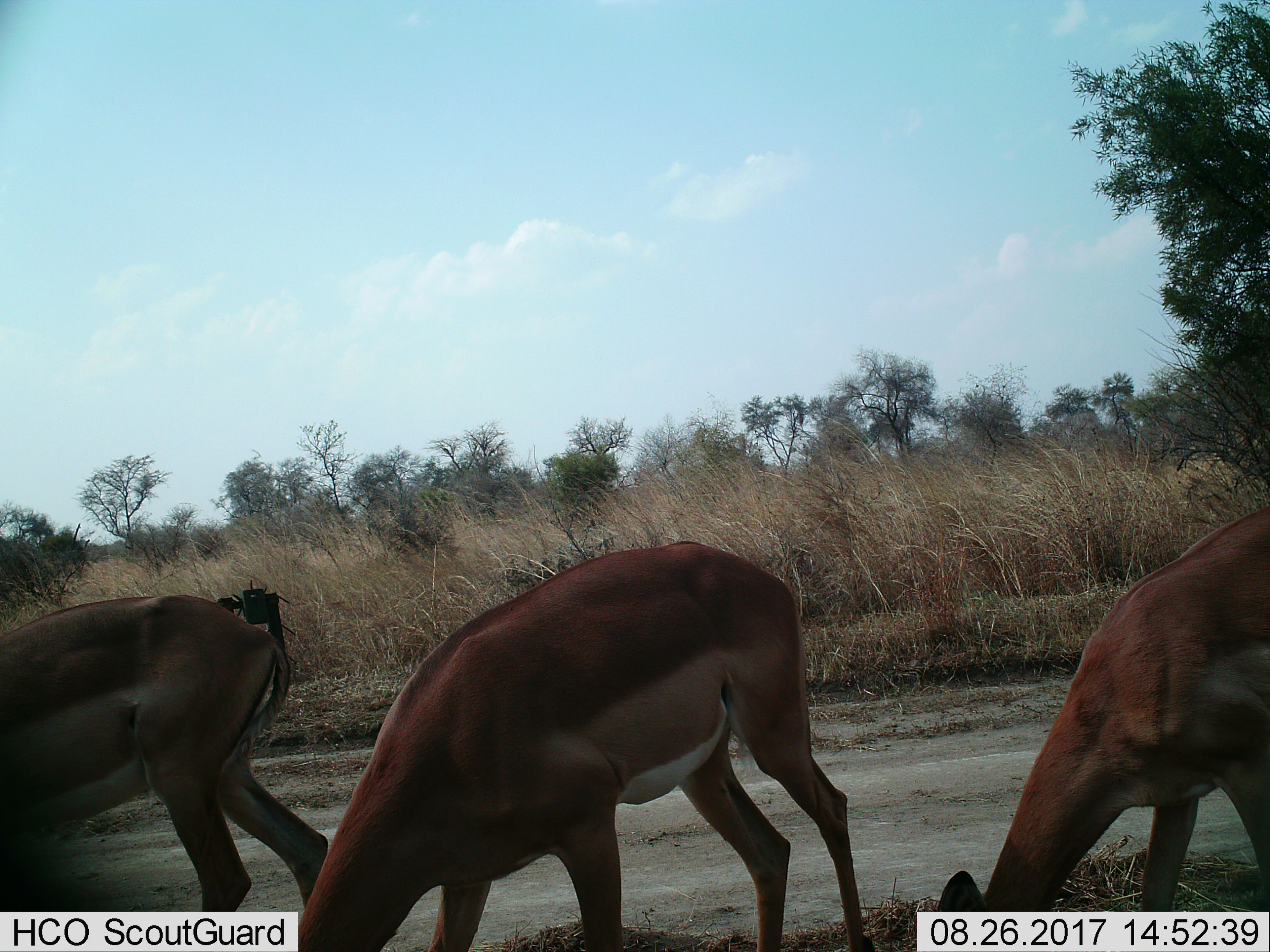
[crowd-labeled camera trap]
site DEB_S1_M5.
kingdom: Animalia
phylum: Chordata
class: Mammalia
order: Artiodactyla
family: Bovidae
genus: Aepyceros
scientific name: Aepyceros melampus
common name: impala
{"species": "impala (Aepyceros melampus)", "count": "3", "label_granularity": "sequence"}